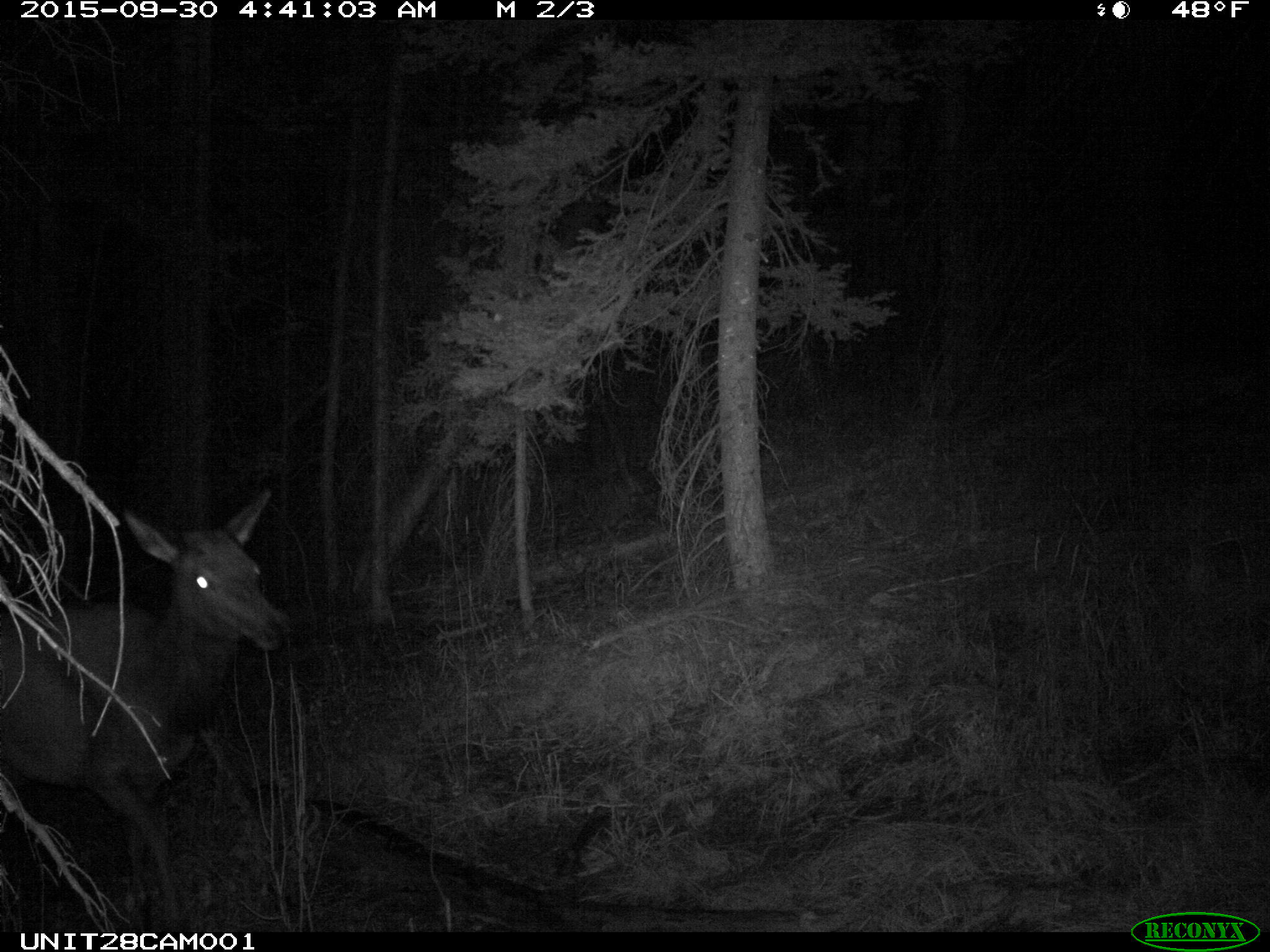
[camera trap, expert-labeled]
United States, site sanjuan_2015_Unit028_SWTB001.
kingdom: Animalia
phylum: Chordata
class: Mammalia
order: Artiodactyla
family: Cervidae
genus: Cervus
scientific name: Cervus elaphus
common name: red deer